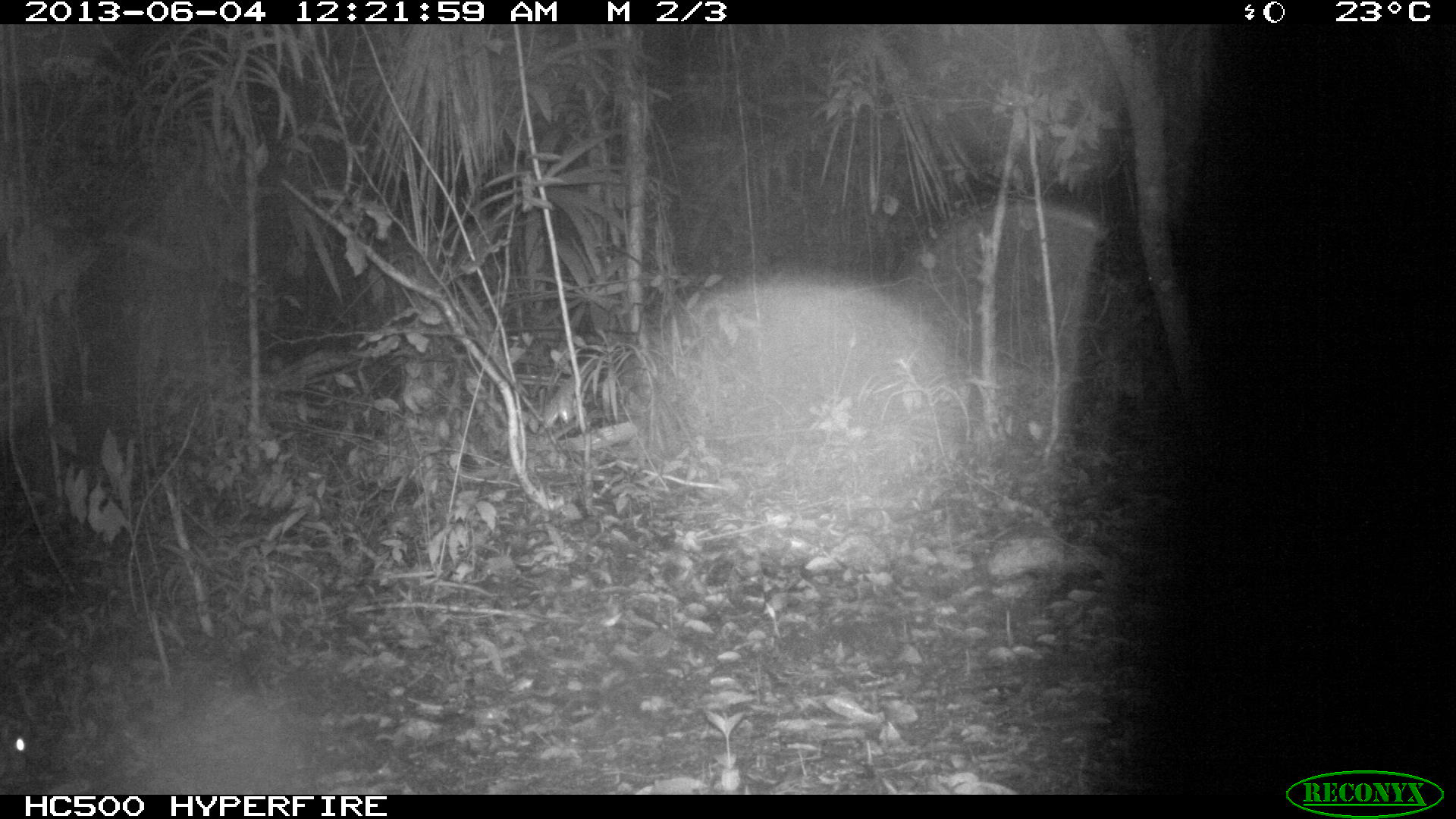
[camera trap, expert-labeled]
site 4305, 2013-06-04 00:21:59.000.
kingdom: Animalia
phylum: Chordata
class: Mammalia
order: Rodentia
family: Cuniculidae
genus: Cuniculus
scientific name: Cuniculus paca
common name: spotted paca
Cuniculus paca (spotted paca), count 1.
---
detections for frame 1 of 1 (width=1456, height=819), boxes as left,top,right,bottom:
cuniculus paca: 1,712,40,777